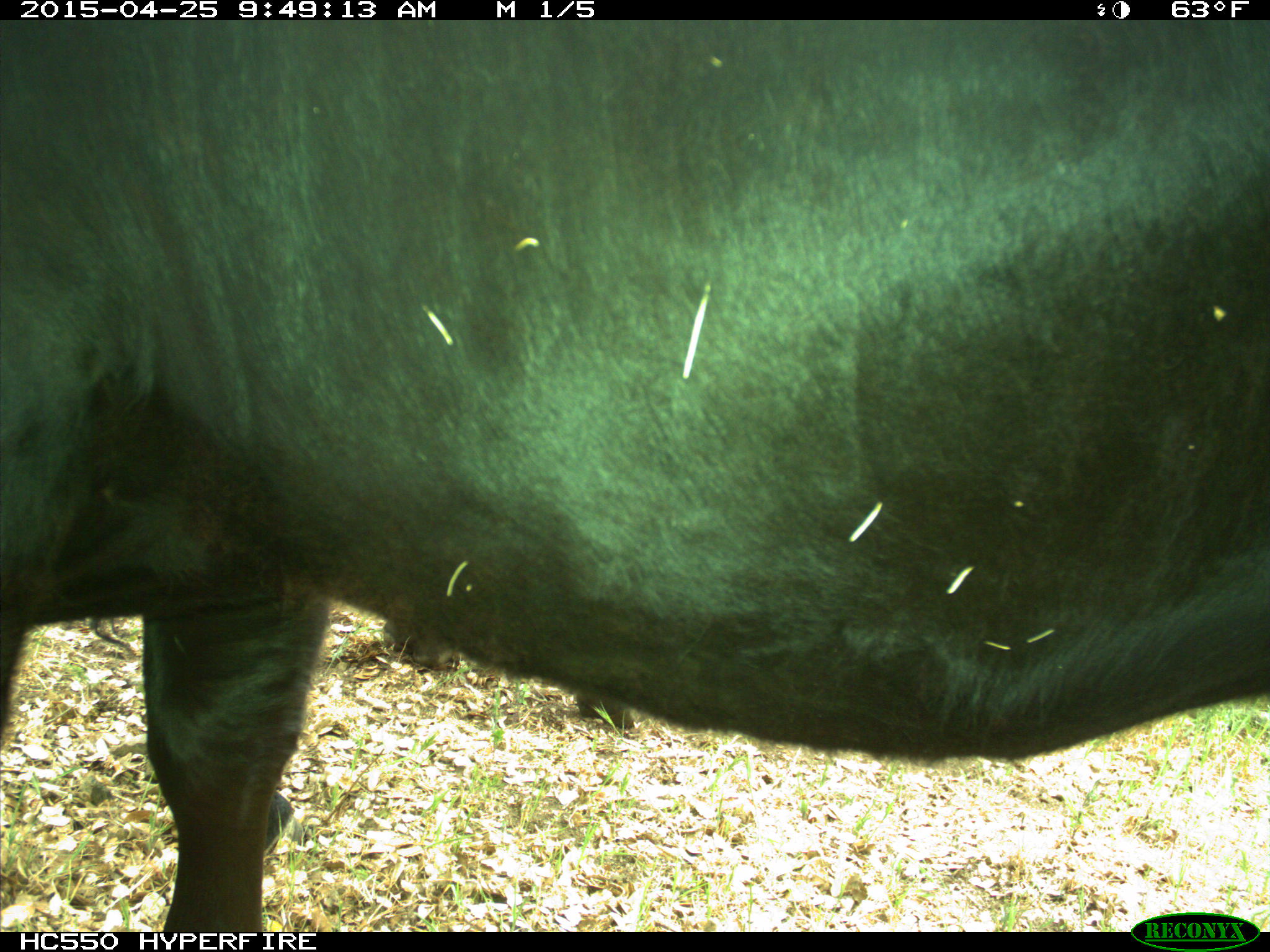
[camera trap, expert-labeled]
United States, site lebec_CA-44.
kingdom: Animalia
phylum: Chordata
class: Mammalia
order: Artiodactyla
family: Suidae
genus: Sus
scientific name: Sus scrofa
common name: wild boar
Sus scrofa (wild boar).